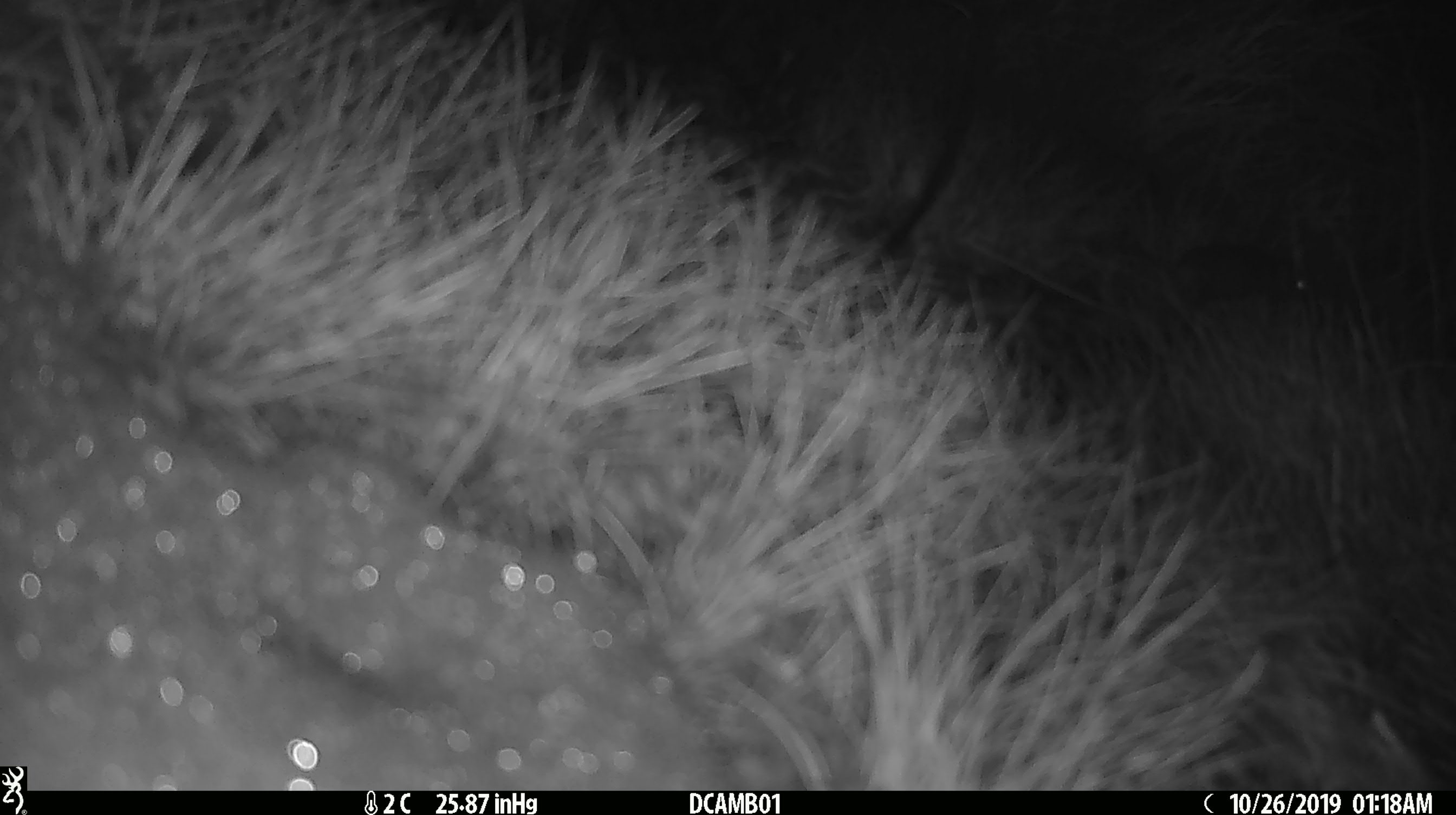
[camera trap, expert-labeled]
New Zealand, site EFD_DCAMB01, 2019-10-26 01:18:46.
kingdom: Animalia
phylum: Chordata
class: Mammalia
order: Rodentia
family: Muridae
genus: Mus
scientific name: Mus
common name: mouse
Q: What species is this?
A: Mouse (Mus).